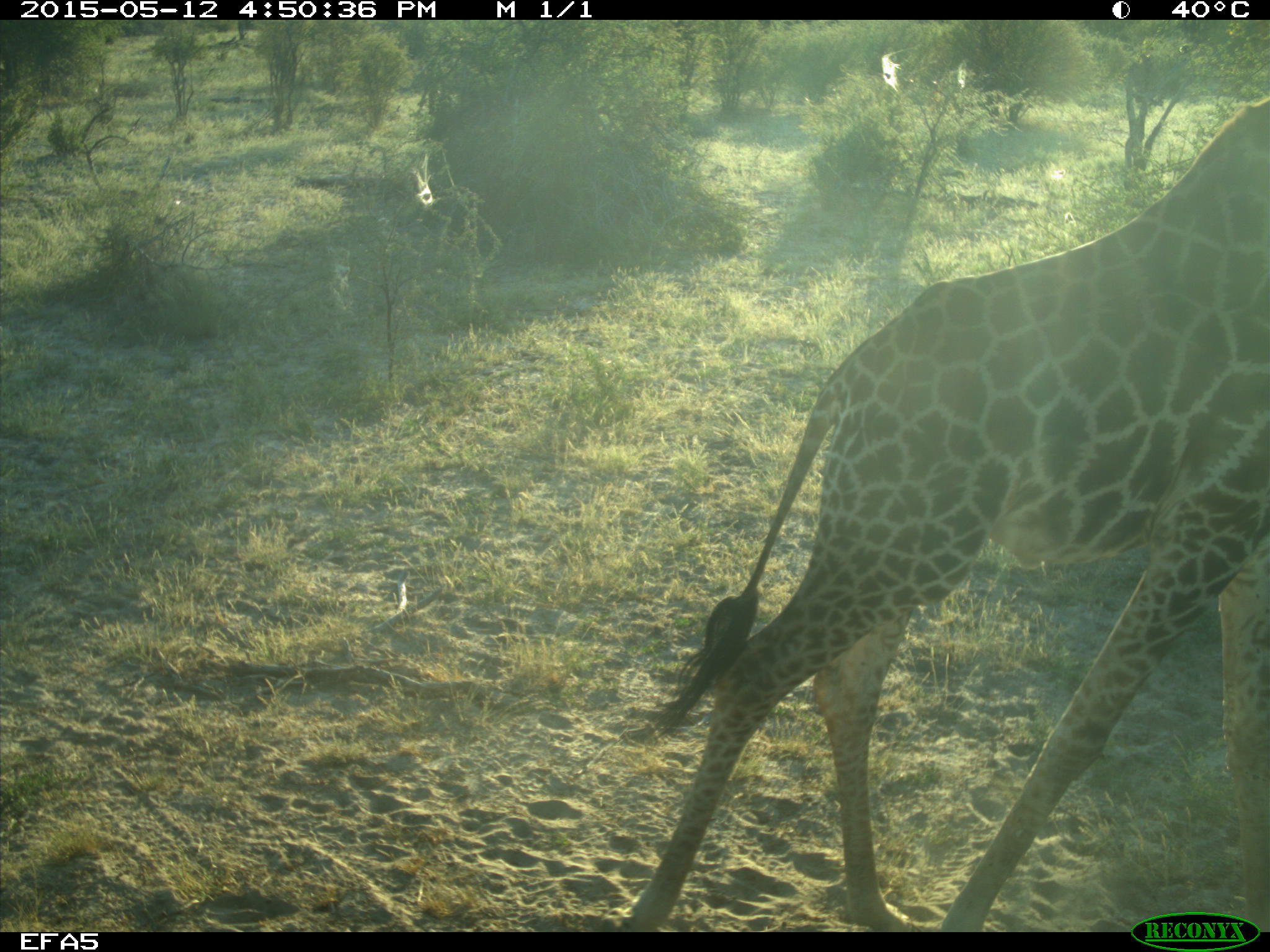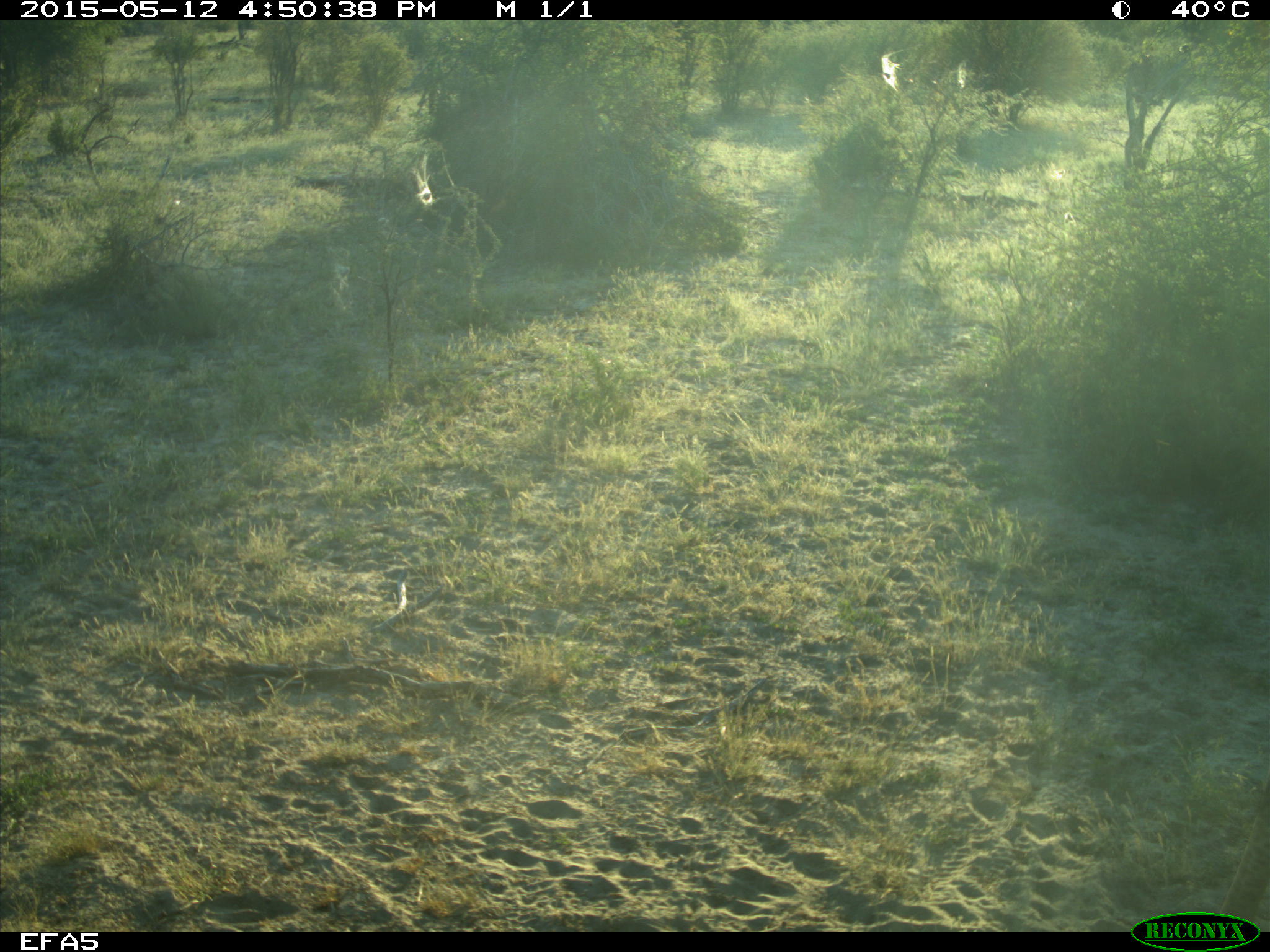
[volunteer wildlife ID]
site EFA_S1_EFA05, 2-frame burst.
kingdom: Animalia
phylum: Chordata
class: Mammalia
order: Artiodactyla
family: Giraffidae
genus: Giraffa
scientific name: Giraffa camelopardalis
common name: giraffe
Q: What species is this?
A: Giraffe (Giraffa camelopardalis).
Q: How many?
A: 1.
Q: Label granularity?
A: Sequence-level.